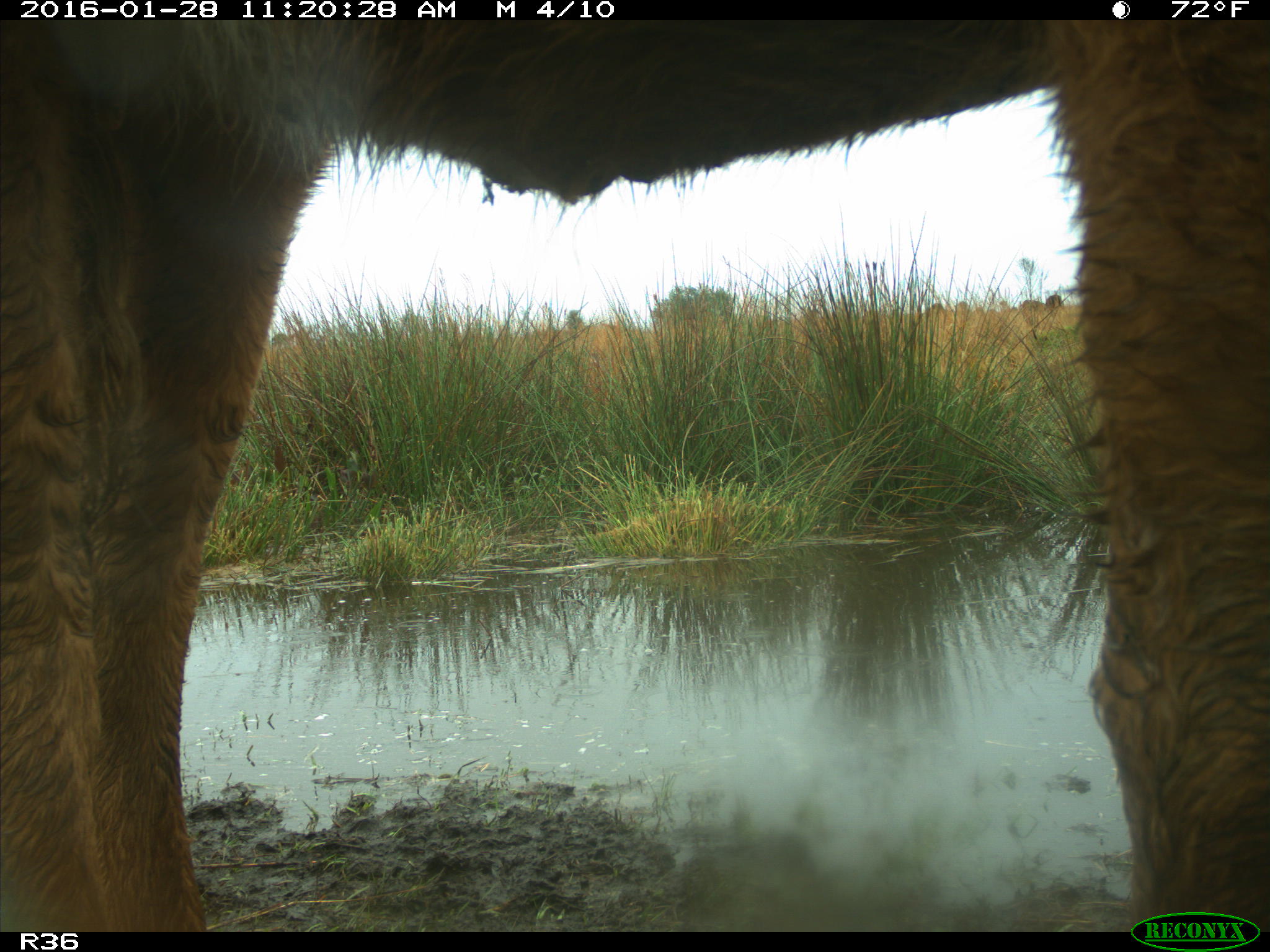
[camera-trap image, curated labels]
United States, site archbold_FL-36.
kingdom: Animalia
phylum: Chordata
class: Mammalia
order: Artiodactyla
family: Bovidae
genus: Bos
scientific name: Bos taurus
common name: domestic cow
Bos taurus (domestic cow).